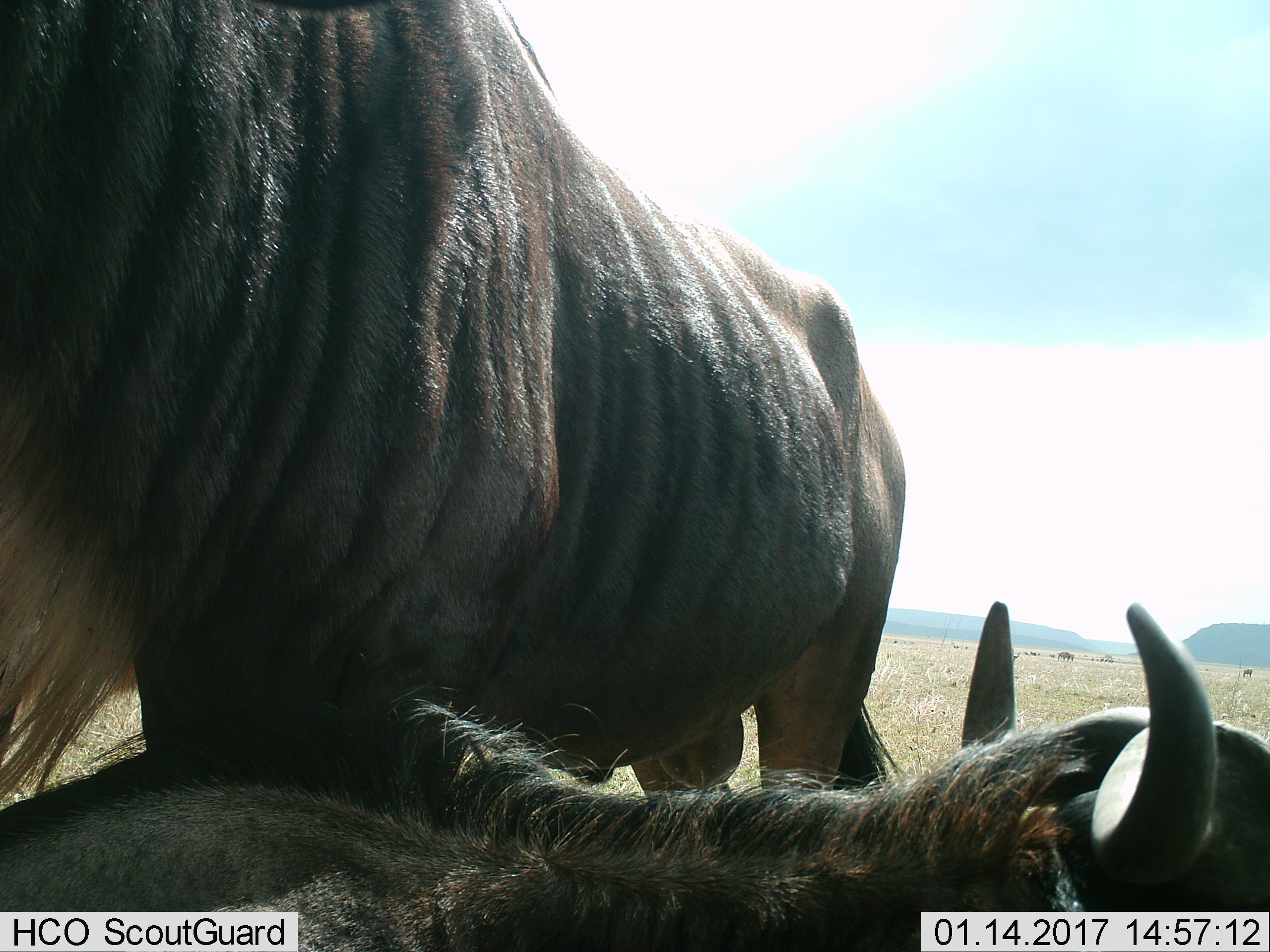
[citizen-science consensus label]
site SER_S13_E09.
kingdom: Animalia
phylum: Chordata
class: Mammalia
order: Artiodactyla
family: Bovidae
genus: Connochaetes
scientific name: Connochaetes taurinus taurinus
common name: blue wildebeest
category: wildebeestblue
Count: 2.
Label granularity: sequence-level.